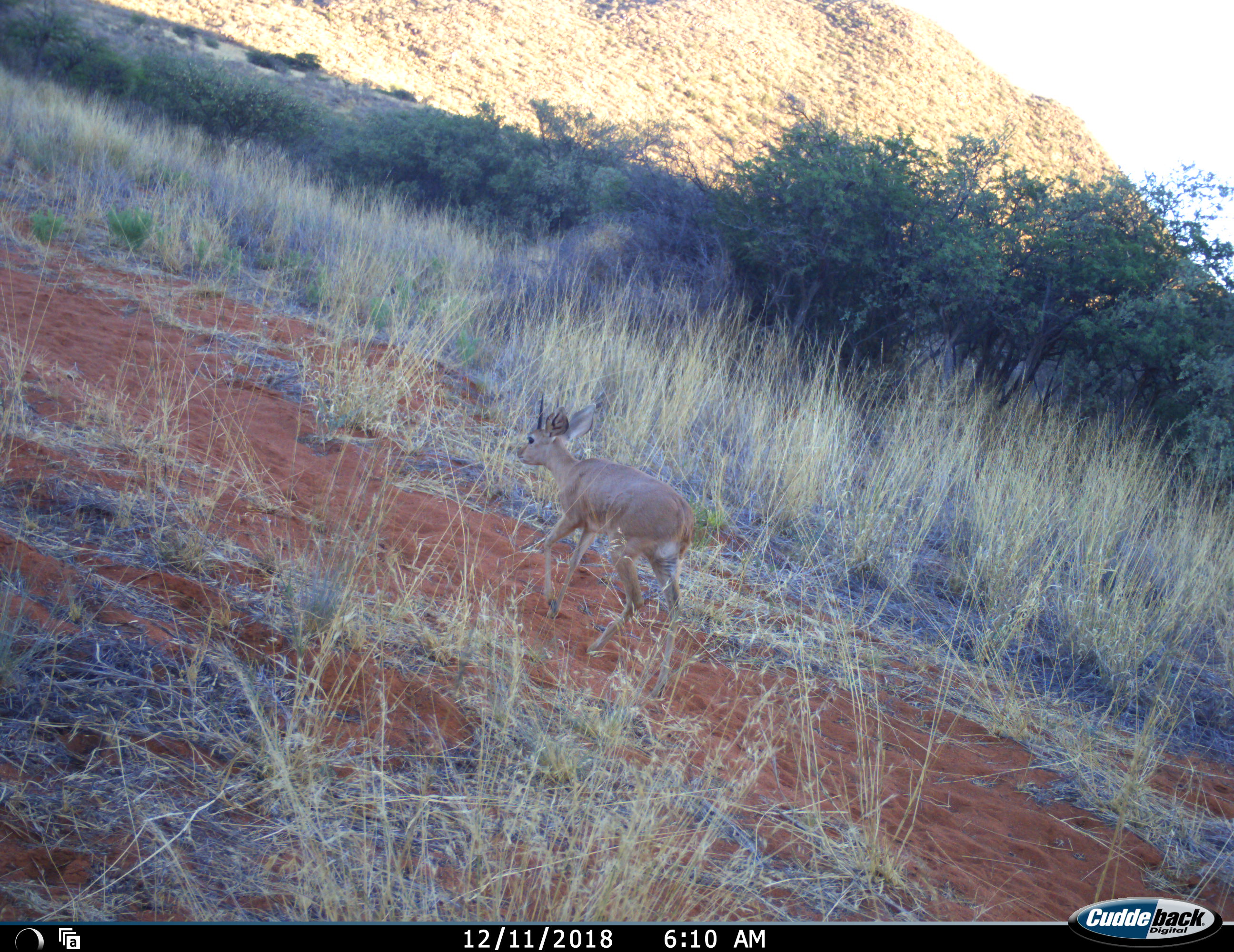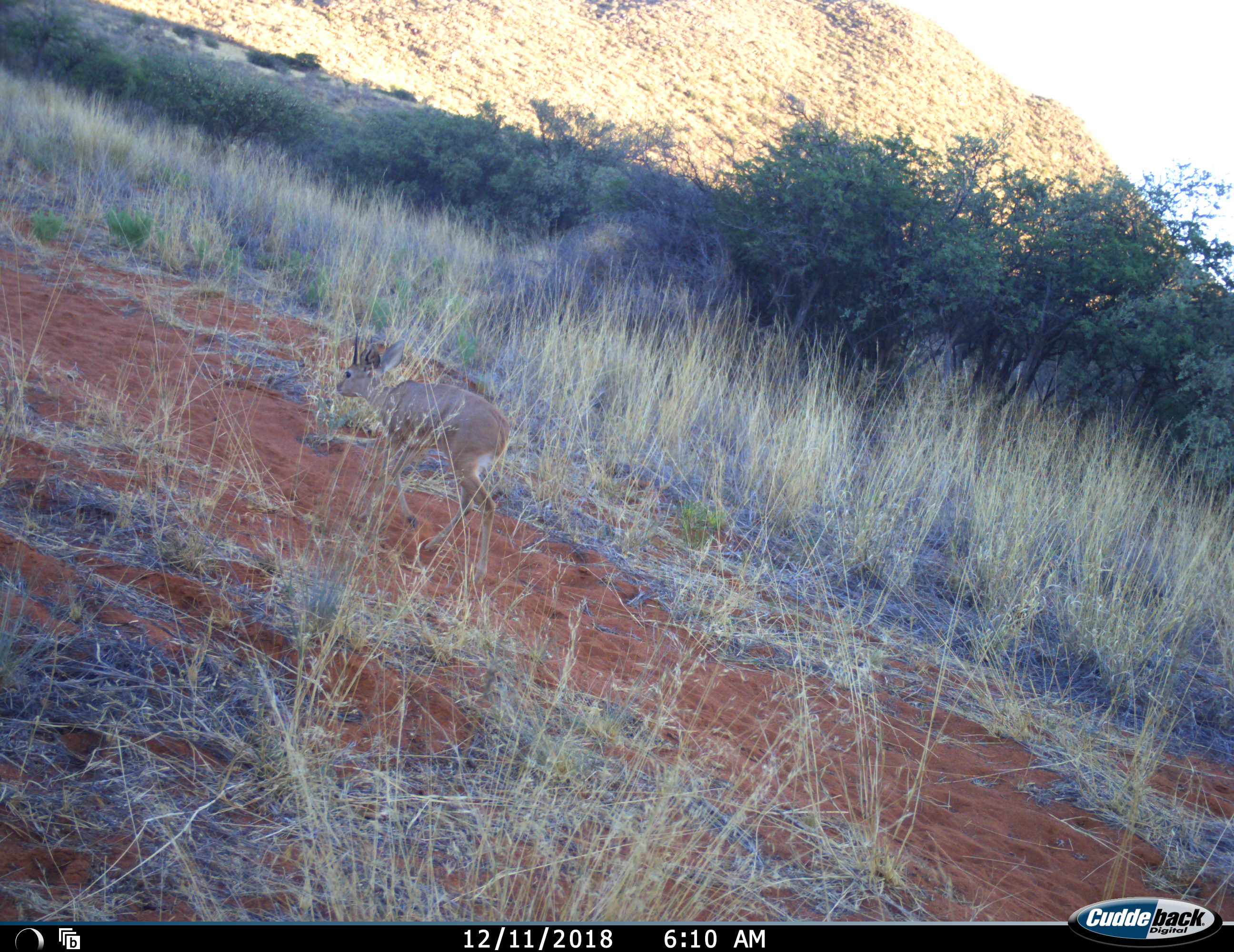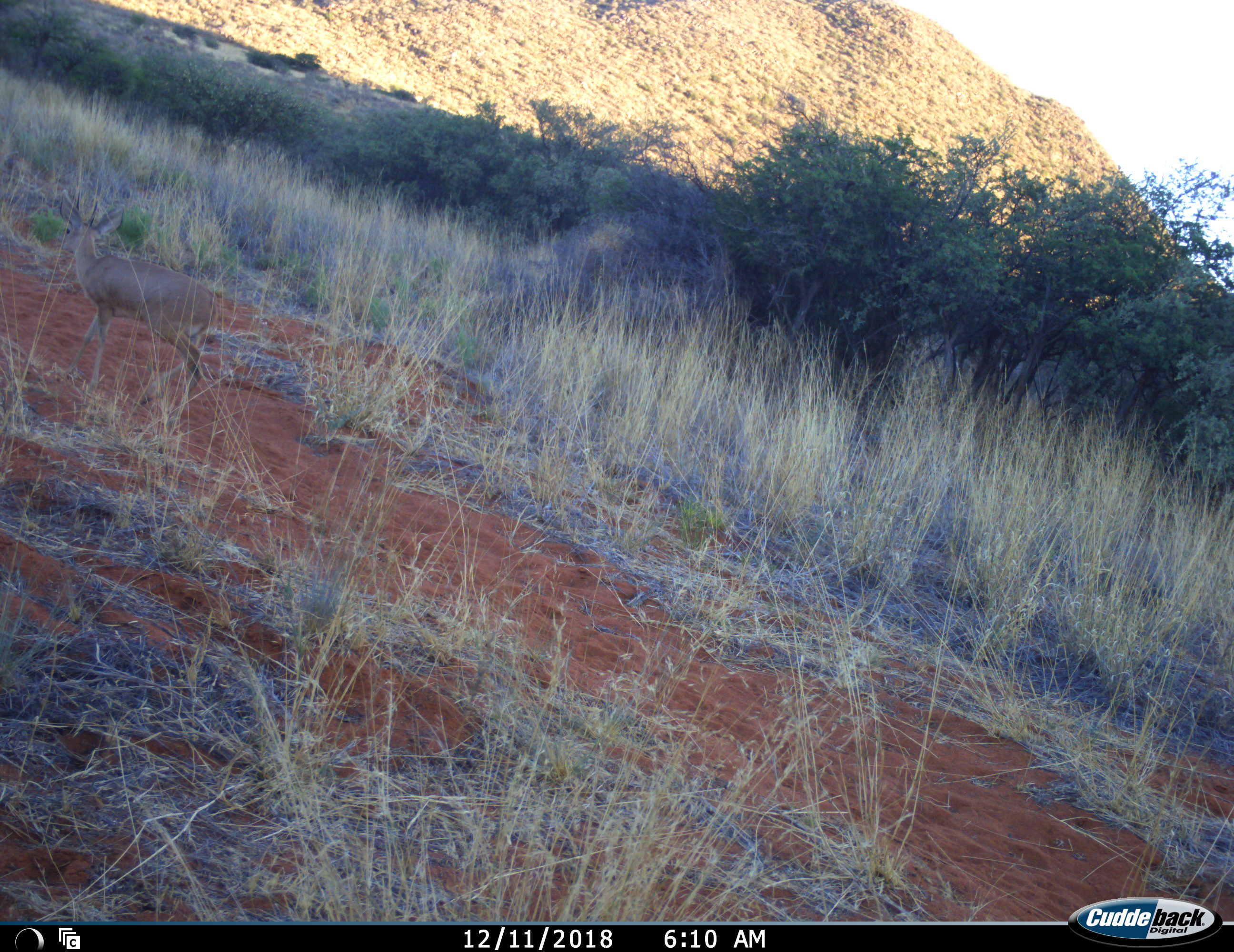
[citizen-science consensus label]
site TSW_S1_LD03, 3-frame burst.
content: unidentified animal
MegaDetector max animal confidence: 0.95